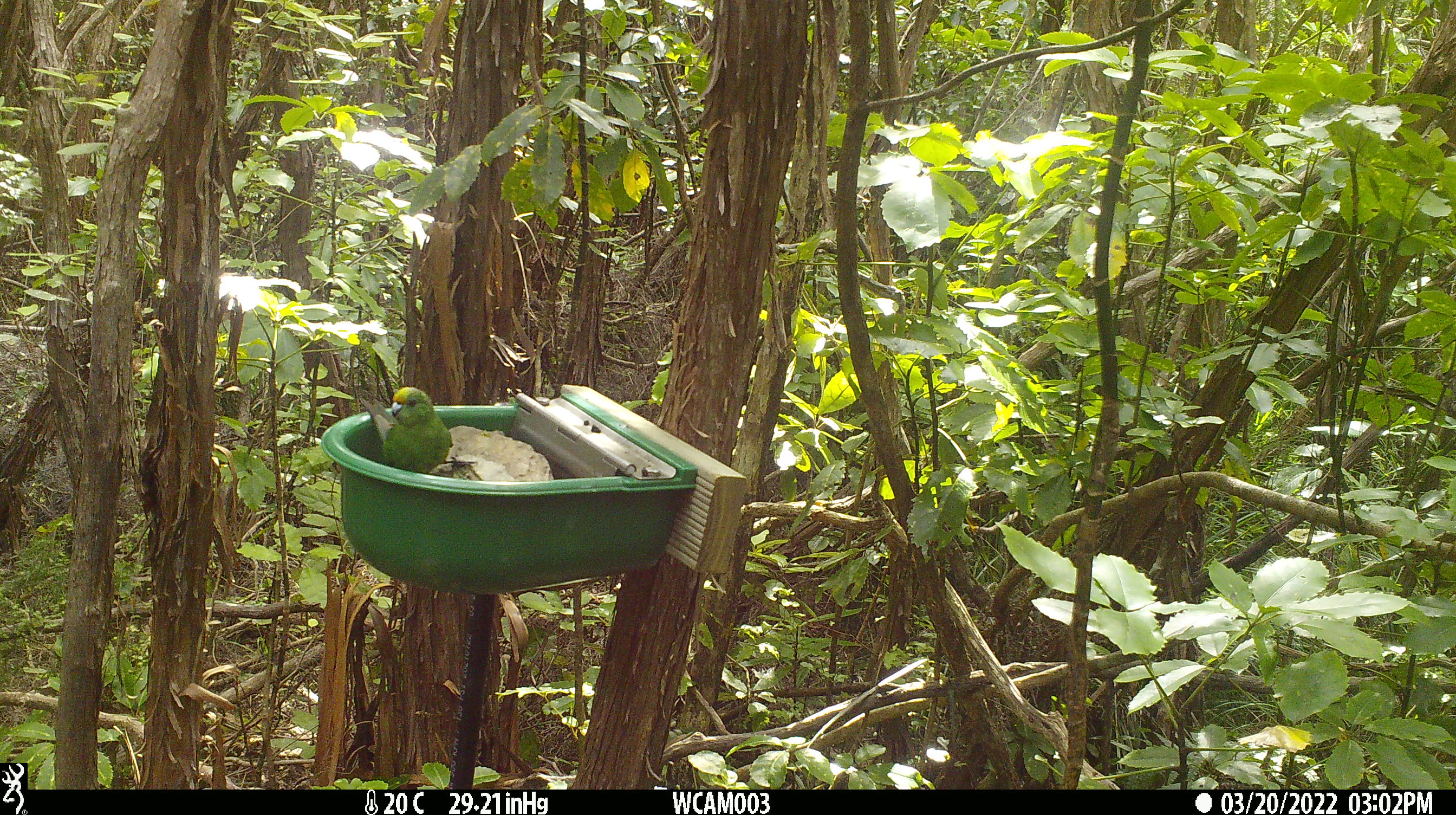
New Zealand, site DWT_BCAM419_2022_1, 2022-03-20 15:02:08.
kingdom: Animalia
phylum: Chordata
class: Aves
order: Psittaciformes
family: Psittaculidae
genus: Cyanoramphus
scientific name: Cyanoramphus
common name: parakeet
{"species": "parakeet (Cyanoramphus)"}